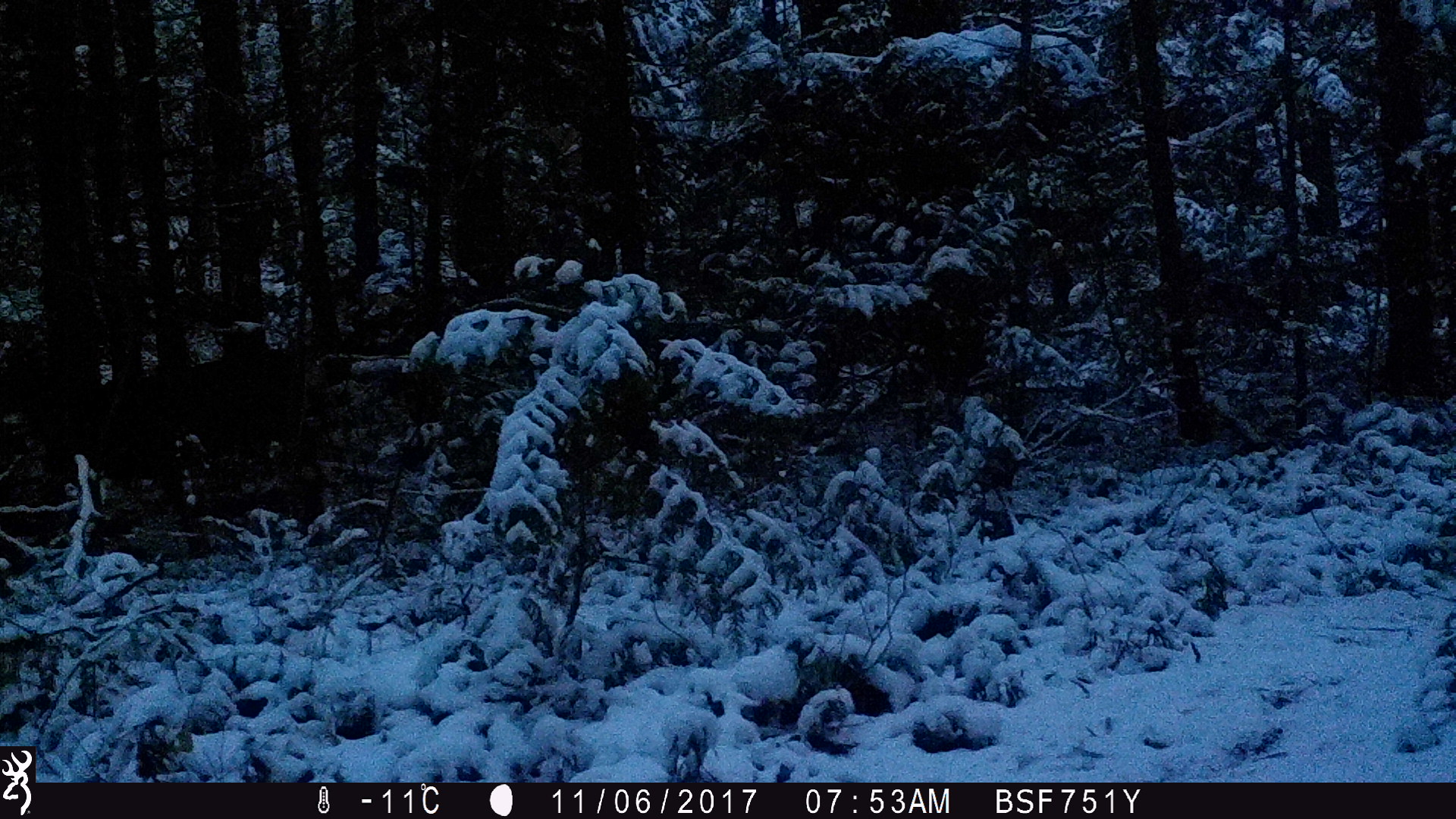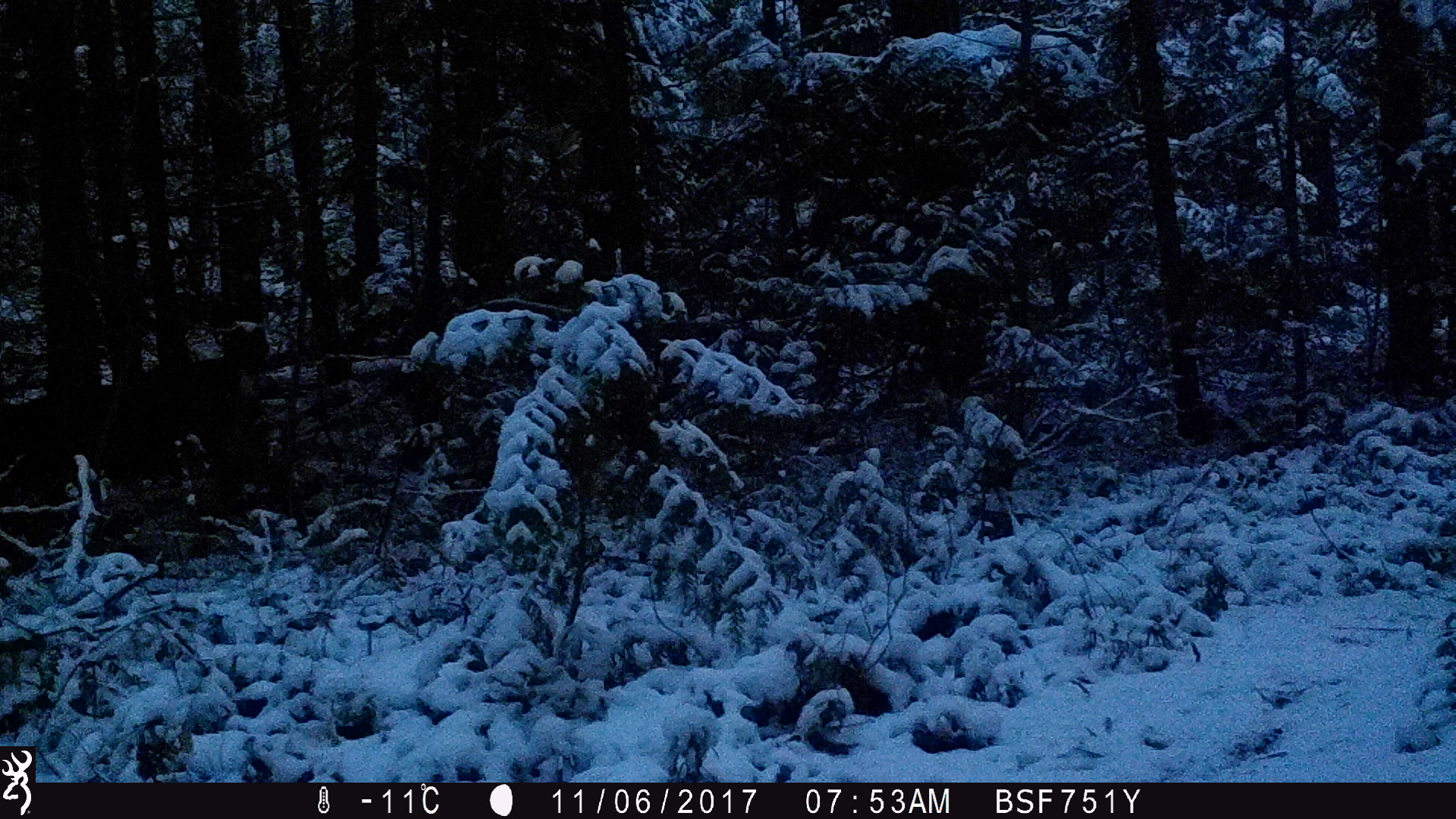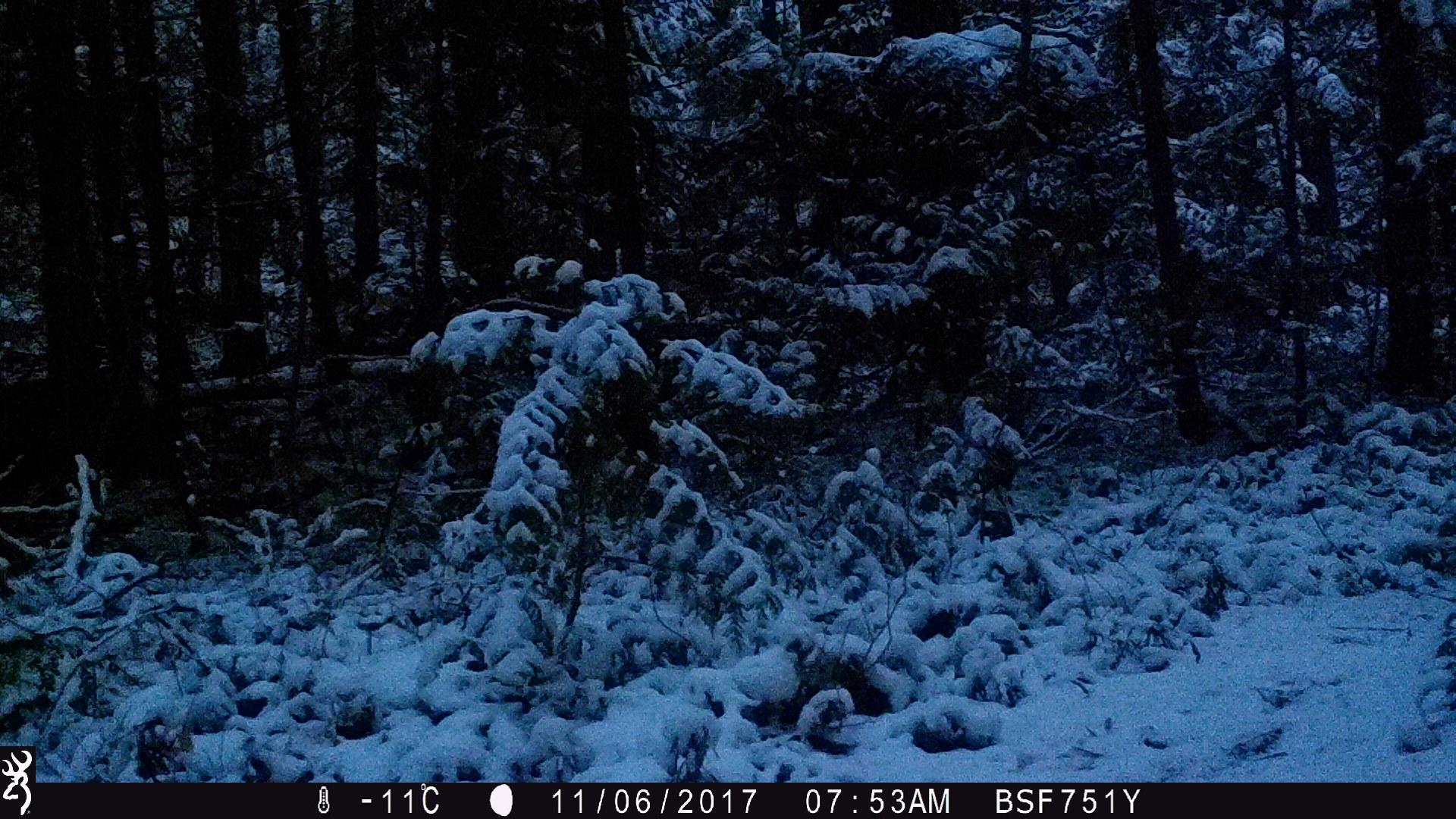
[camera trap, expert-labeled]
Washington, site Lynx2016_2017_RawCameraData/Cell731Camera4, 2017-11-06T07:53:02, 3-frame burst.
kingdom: Animalia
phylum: Chordata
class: Mammalia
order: Artiodactyla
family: Cervidae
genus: Odocoileus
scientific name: Odocoileus hemionus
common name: mule deer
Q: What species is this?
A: Odocoileus hemionus (mule deer).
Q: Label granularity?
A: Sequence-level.